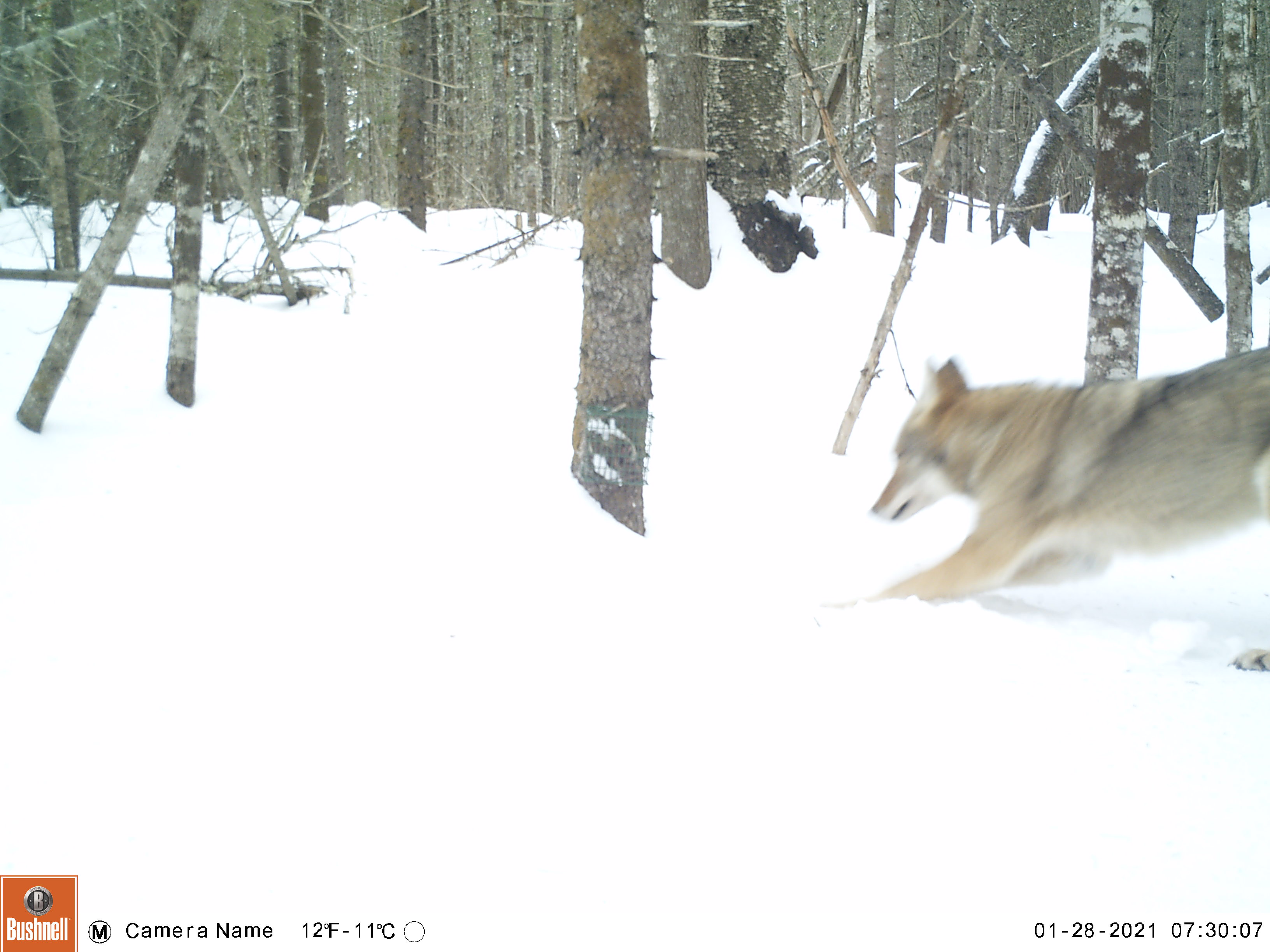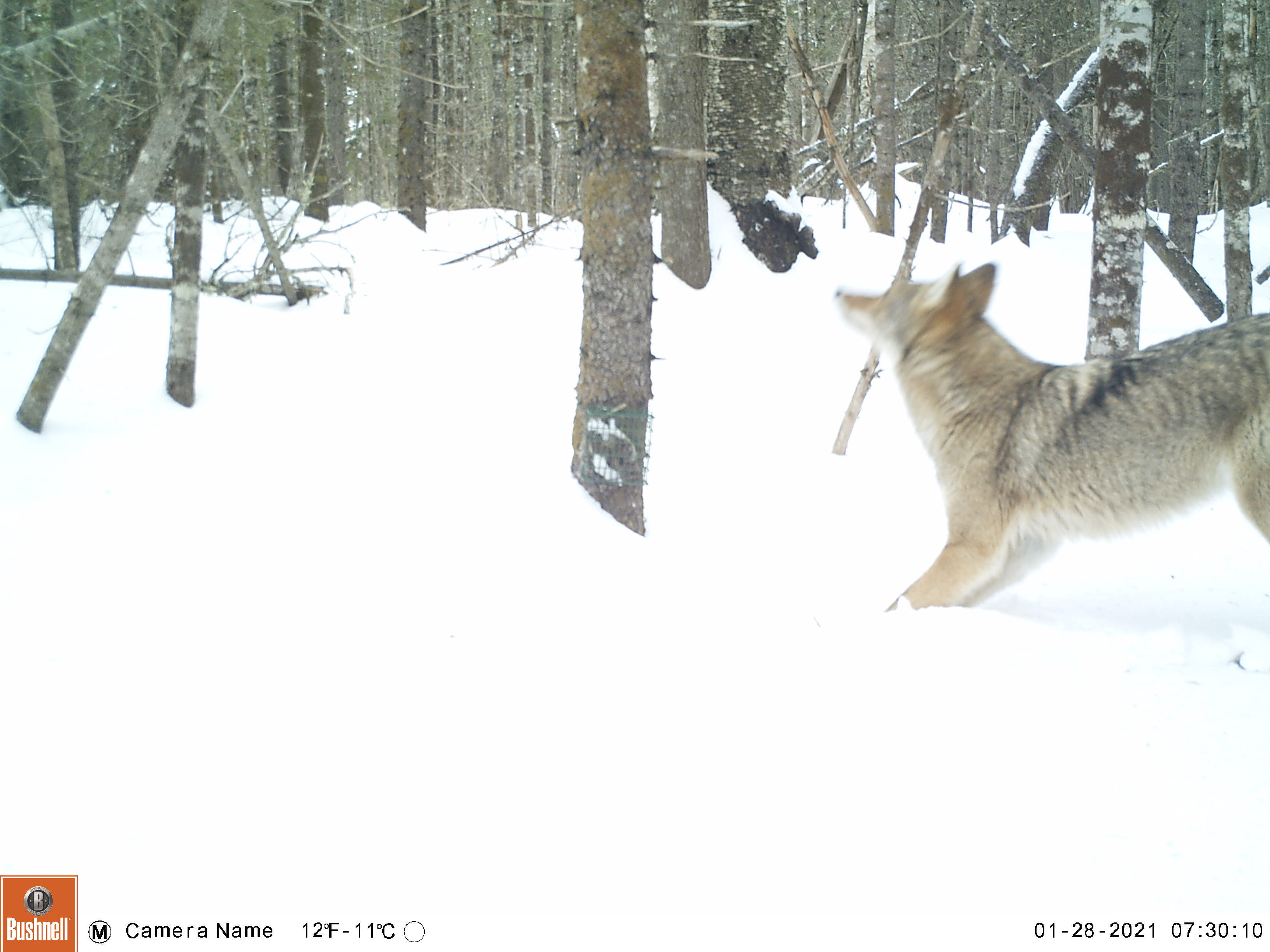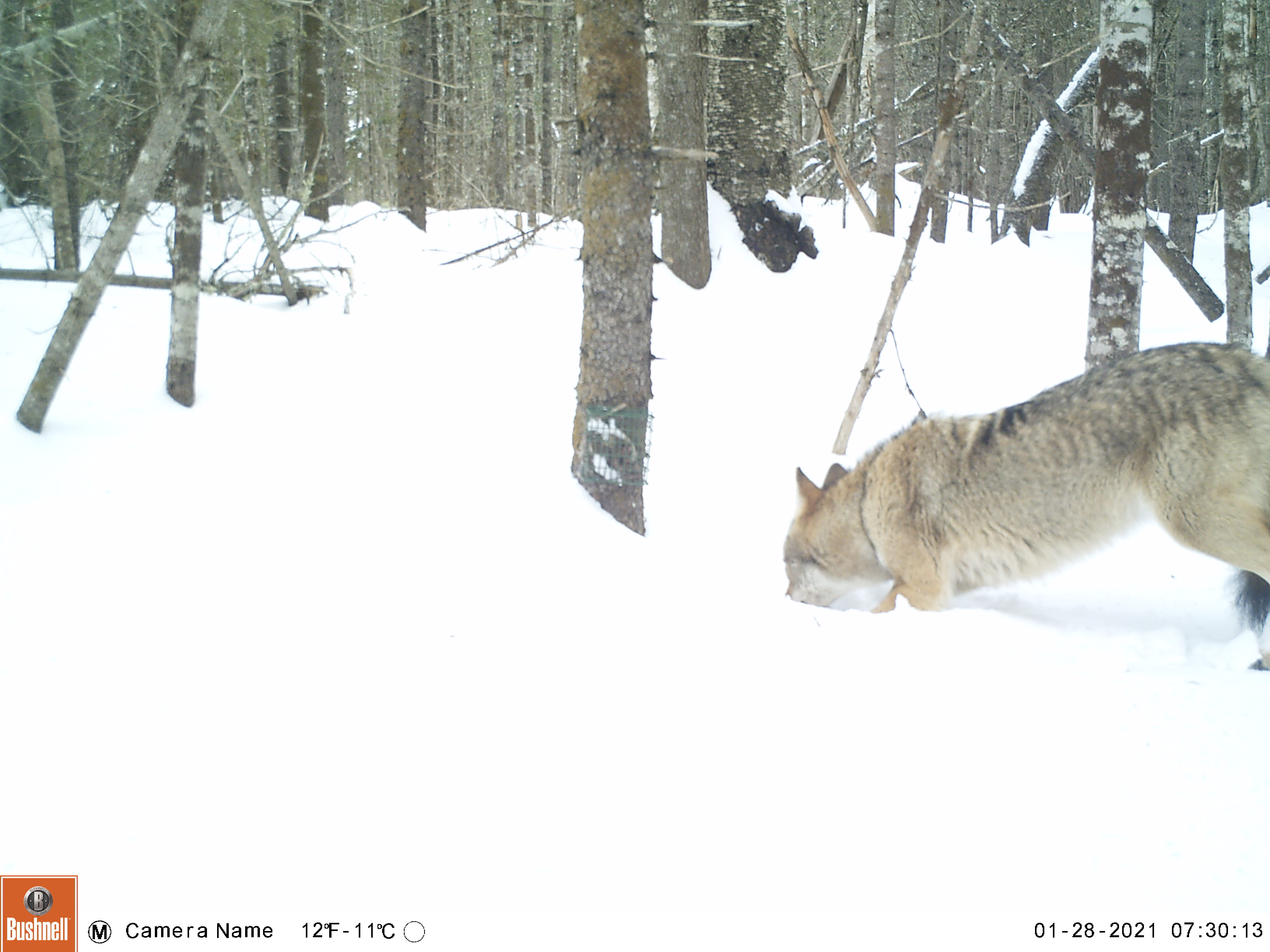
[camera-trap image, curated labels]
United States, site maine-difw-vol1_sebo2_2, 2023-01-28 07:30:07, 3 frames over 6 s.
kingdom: Animalia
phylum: Chordata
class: Mammalia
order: Carnivora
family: Canidae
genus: Canis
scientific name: Canis latrans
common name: coyote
Coyote (Canis latrans).